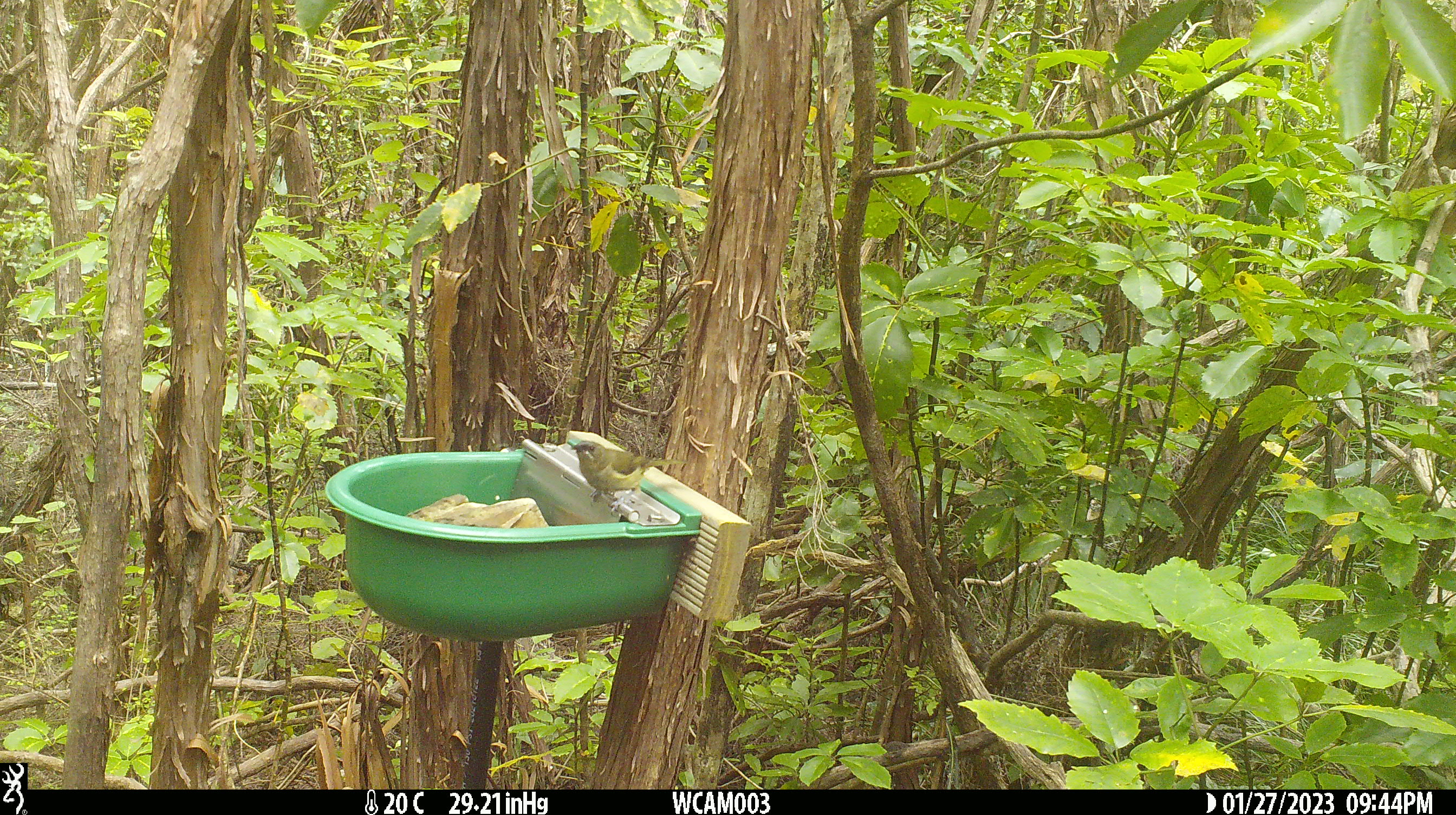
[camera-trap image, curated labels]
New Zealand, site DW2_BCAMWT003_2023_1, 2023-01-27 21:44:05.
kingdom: Animalia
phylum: Chordata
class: Aves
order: Passeriformes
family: Meliphagidae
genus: Anthornis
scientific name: Anthornis melanura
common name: new zealand bellbird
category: bellbird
Bellbird (new zealand bellbird) (Anthornis melanura).